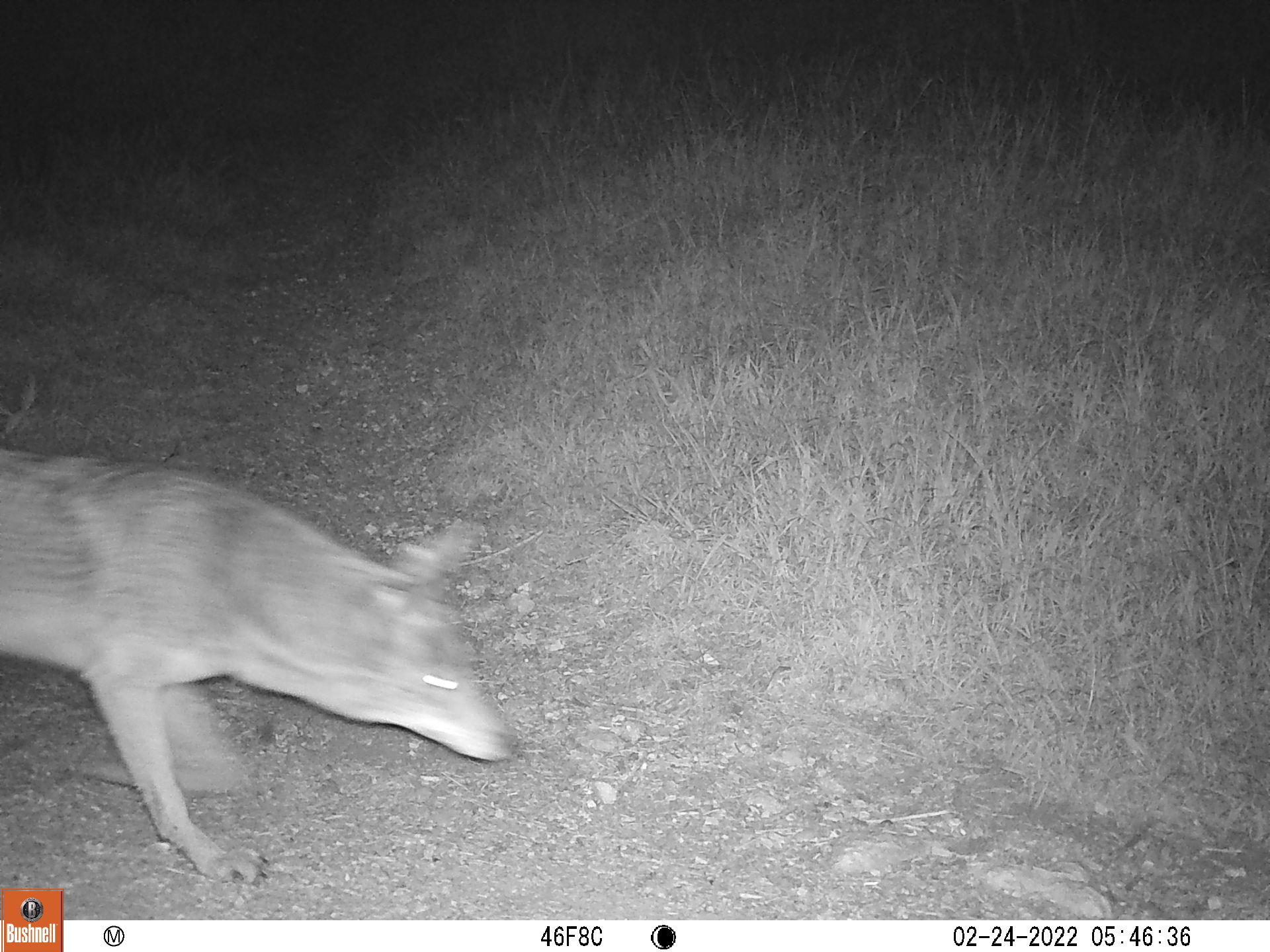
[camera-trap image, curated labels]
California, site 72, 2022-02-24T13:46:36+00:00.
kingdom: Animalia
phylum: Chordata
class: Mammalia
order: Carnivora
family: Canidae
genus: Canis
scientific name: Canis latrans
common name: coyote